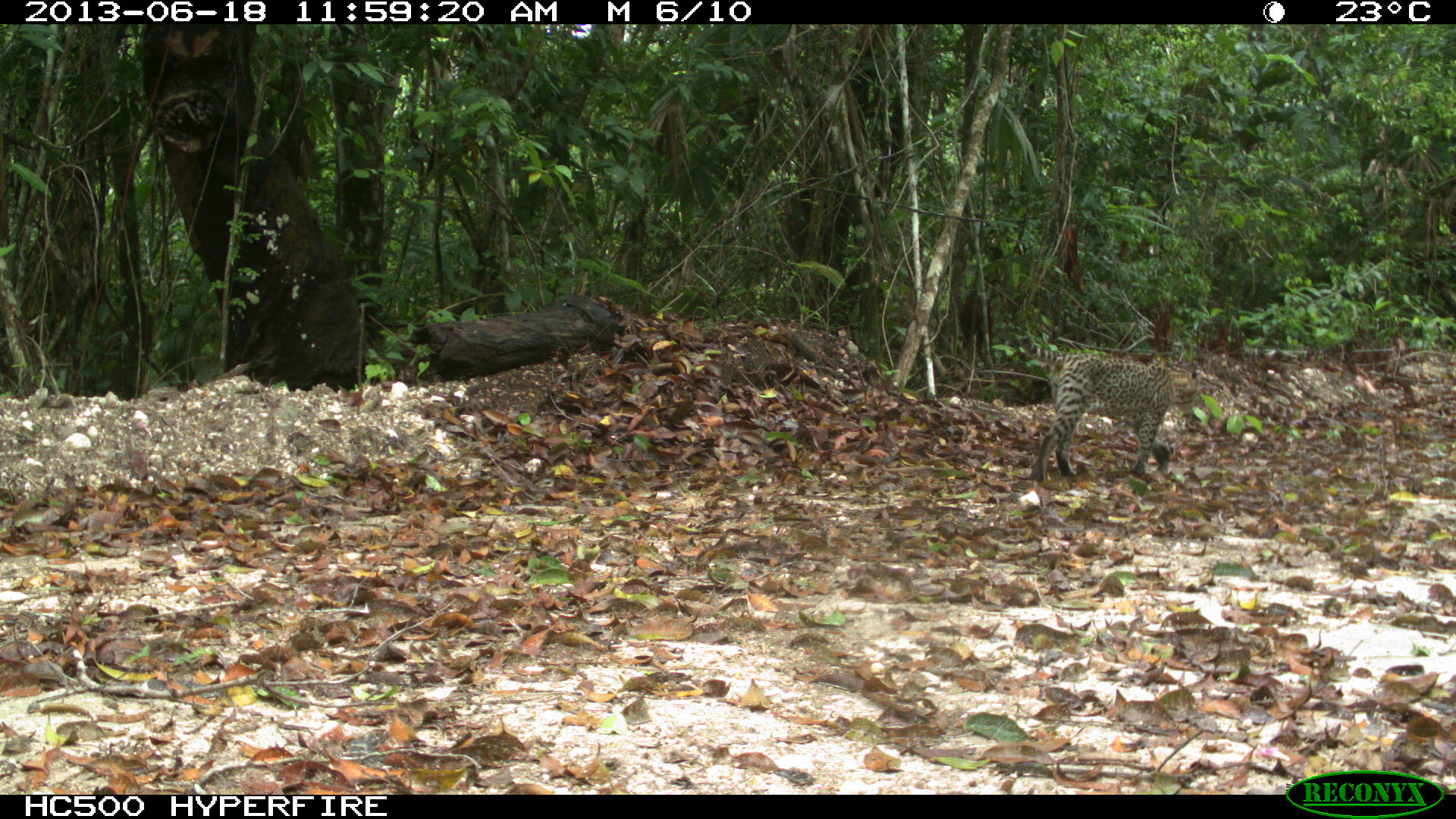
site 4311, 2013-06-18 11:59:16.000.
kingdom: Animalia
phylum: Chordata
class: Mammalia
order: Carnivora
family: Felidae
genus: Leopardus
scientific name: Leopardus pardalis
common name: ocelot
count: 1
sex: female